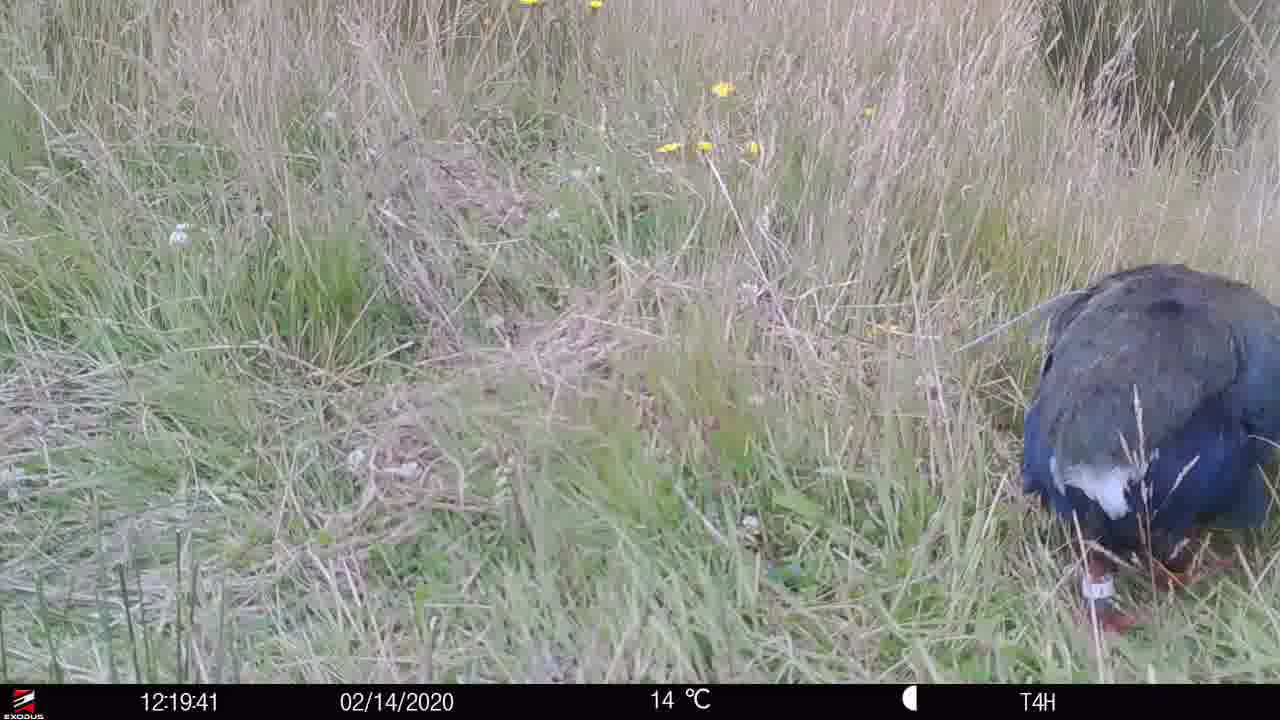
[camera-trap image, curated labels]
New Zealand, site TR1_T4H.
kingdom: Animalia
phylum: Chordata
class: Aves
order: Gruiformes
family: Rallidae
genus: Porphyrio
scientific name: Porphyrio mantelli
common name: takahe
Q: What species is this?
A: Takahe (Porphyrio mantelli).